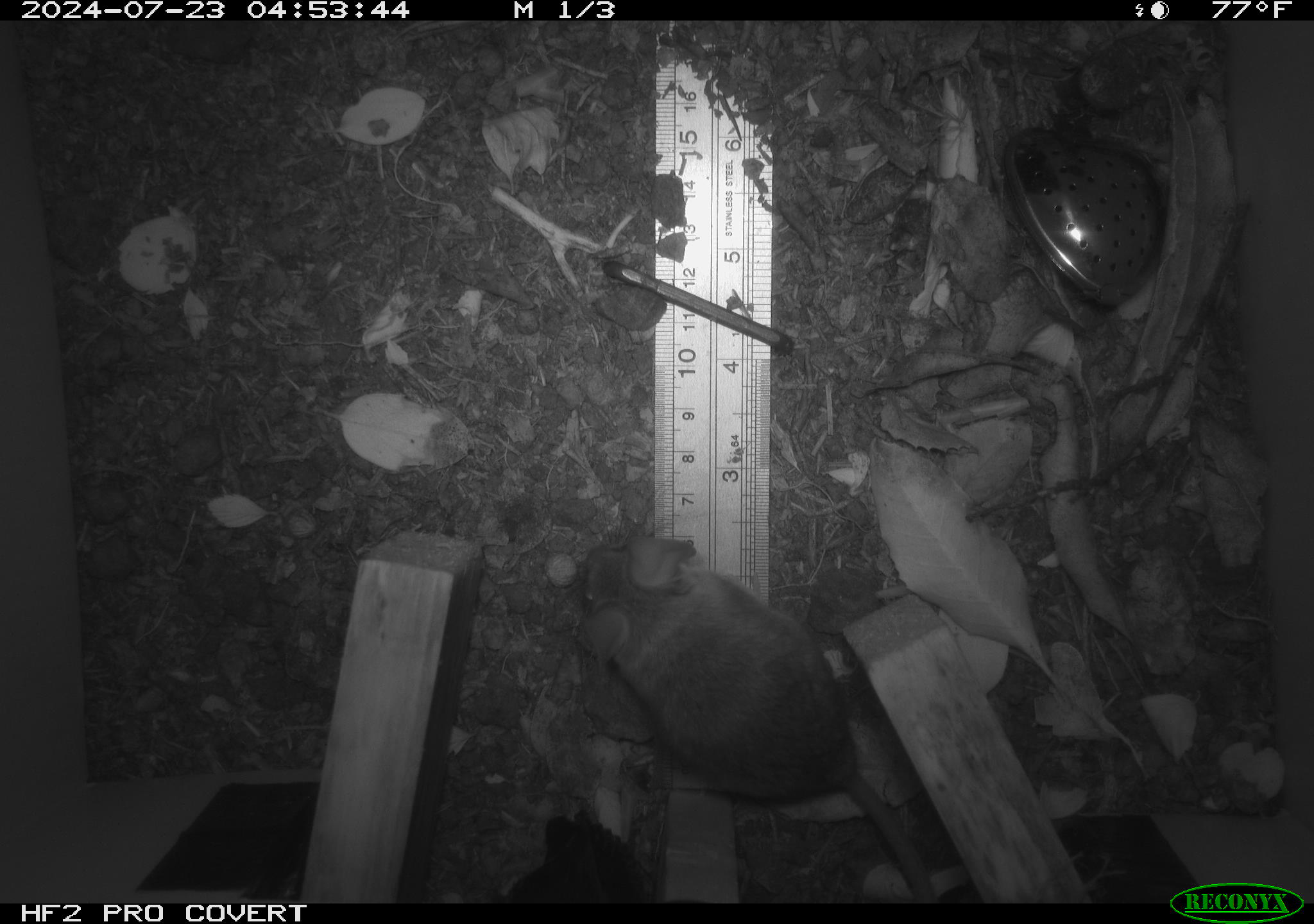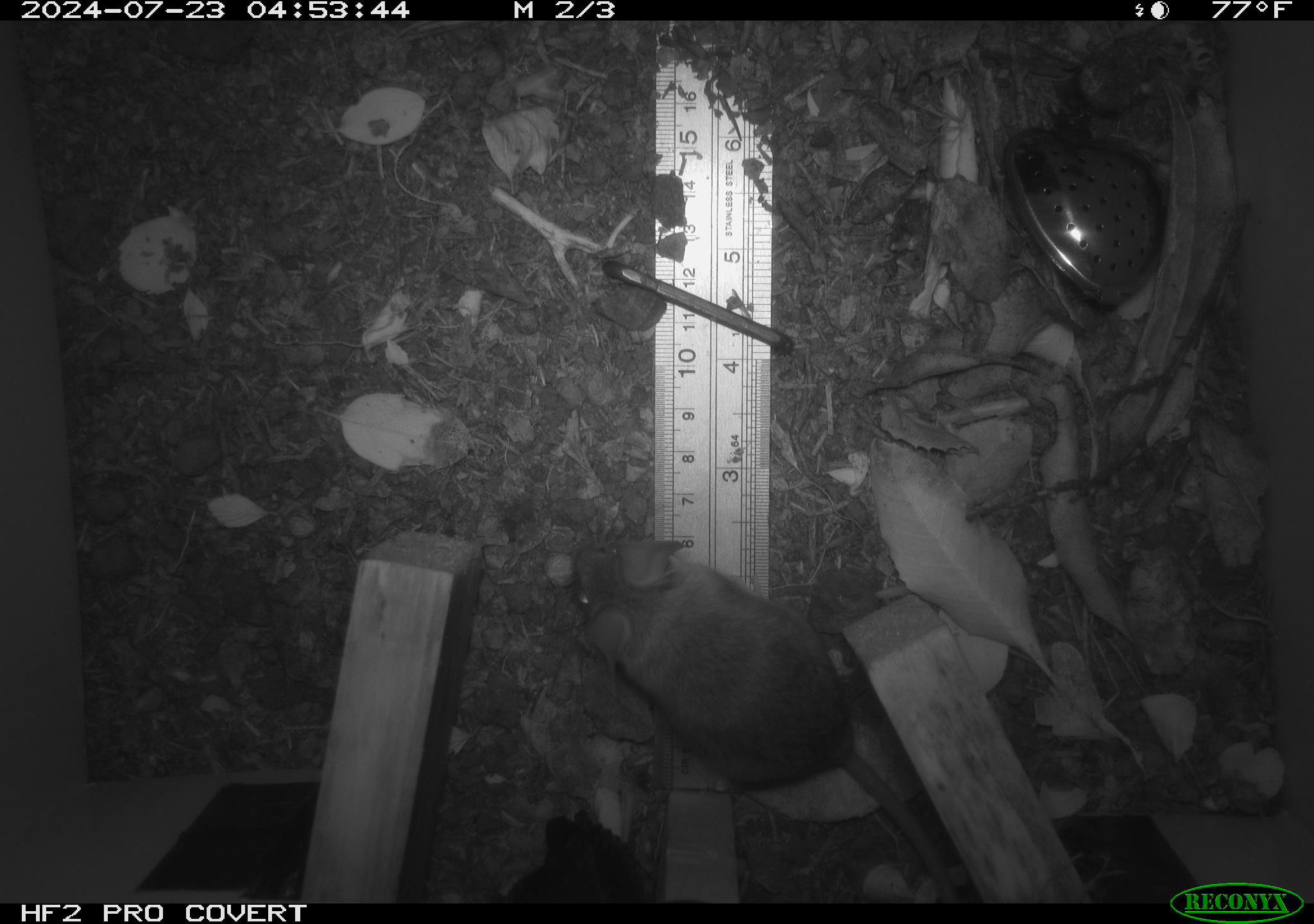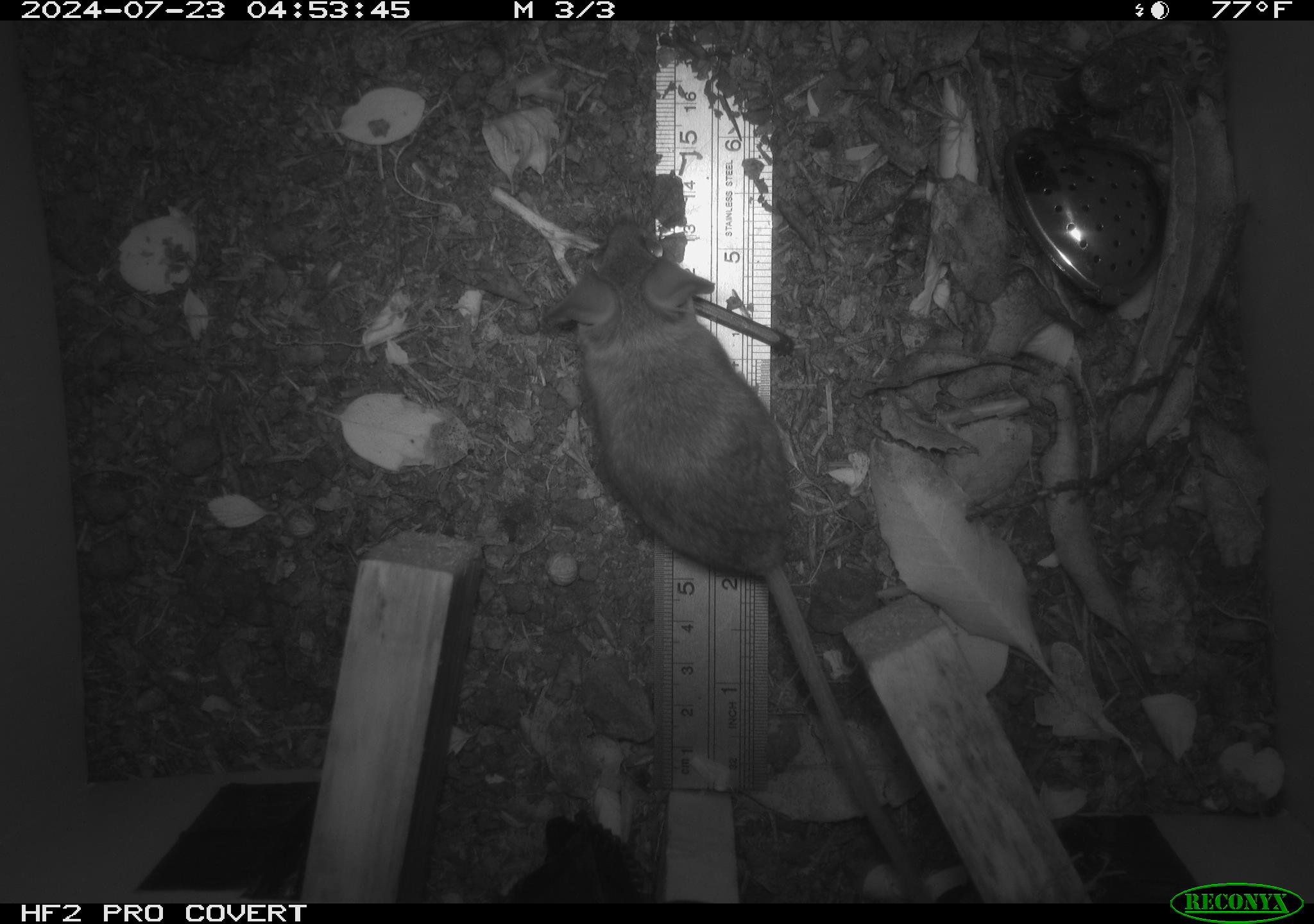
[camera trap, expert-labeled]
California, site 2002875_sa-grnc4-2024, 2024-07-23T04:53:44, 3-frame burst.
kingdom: Animalia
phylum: Chordata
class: Mammalia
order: Rodentia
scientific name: Rodentia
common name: rodent